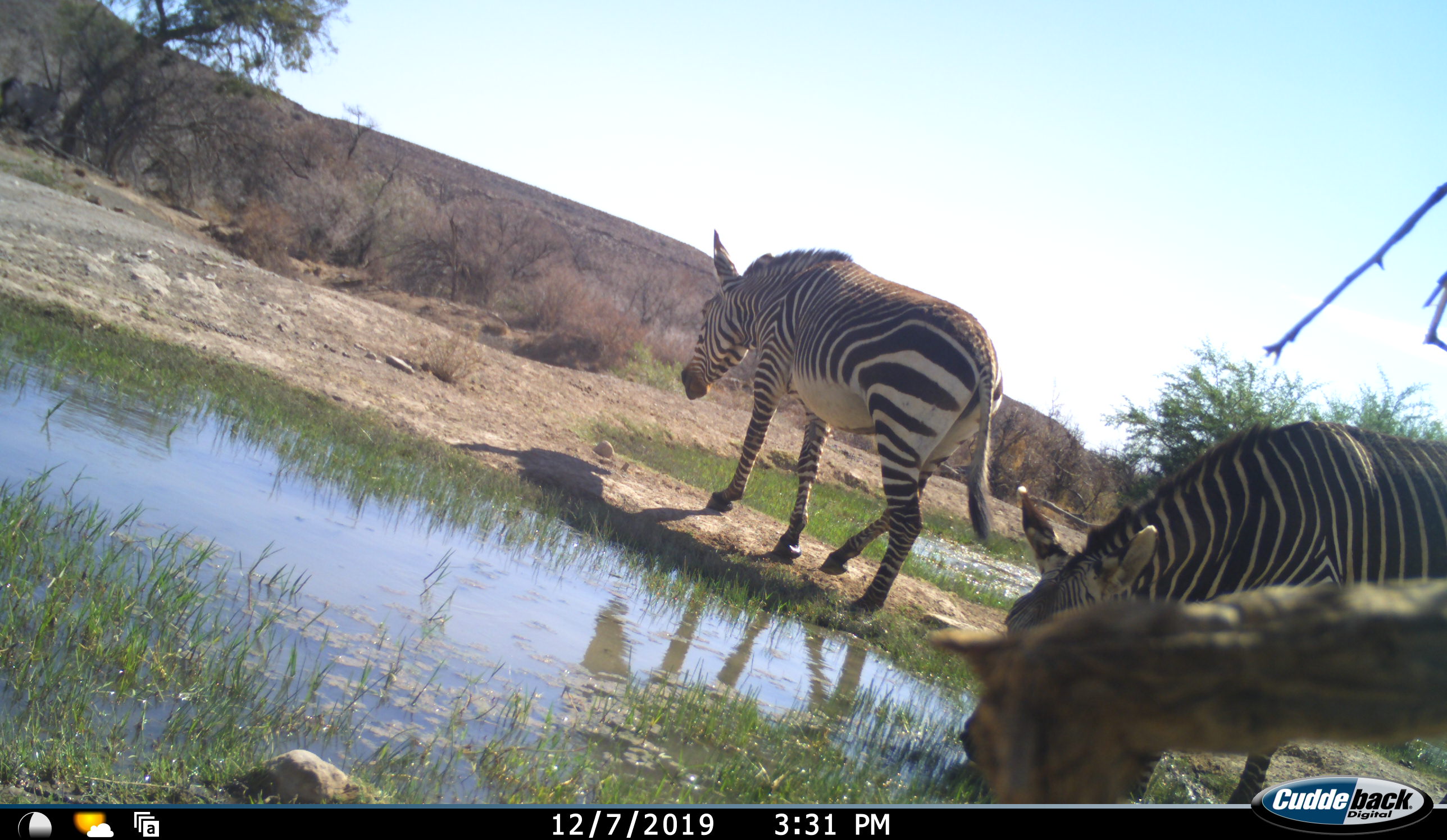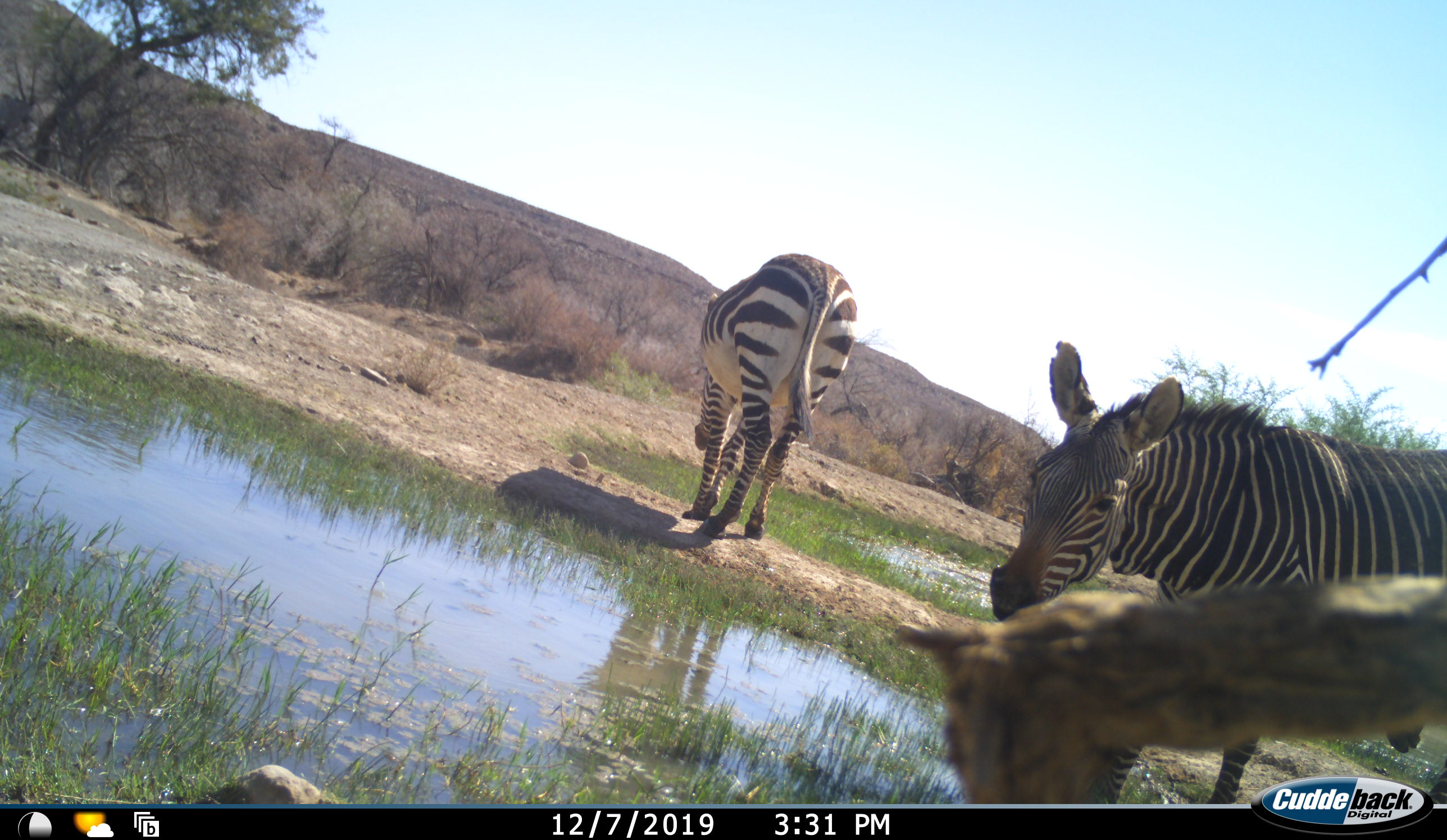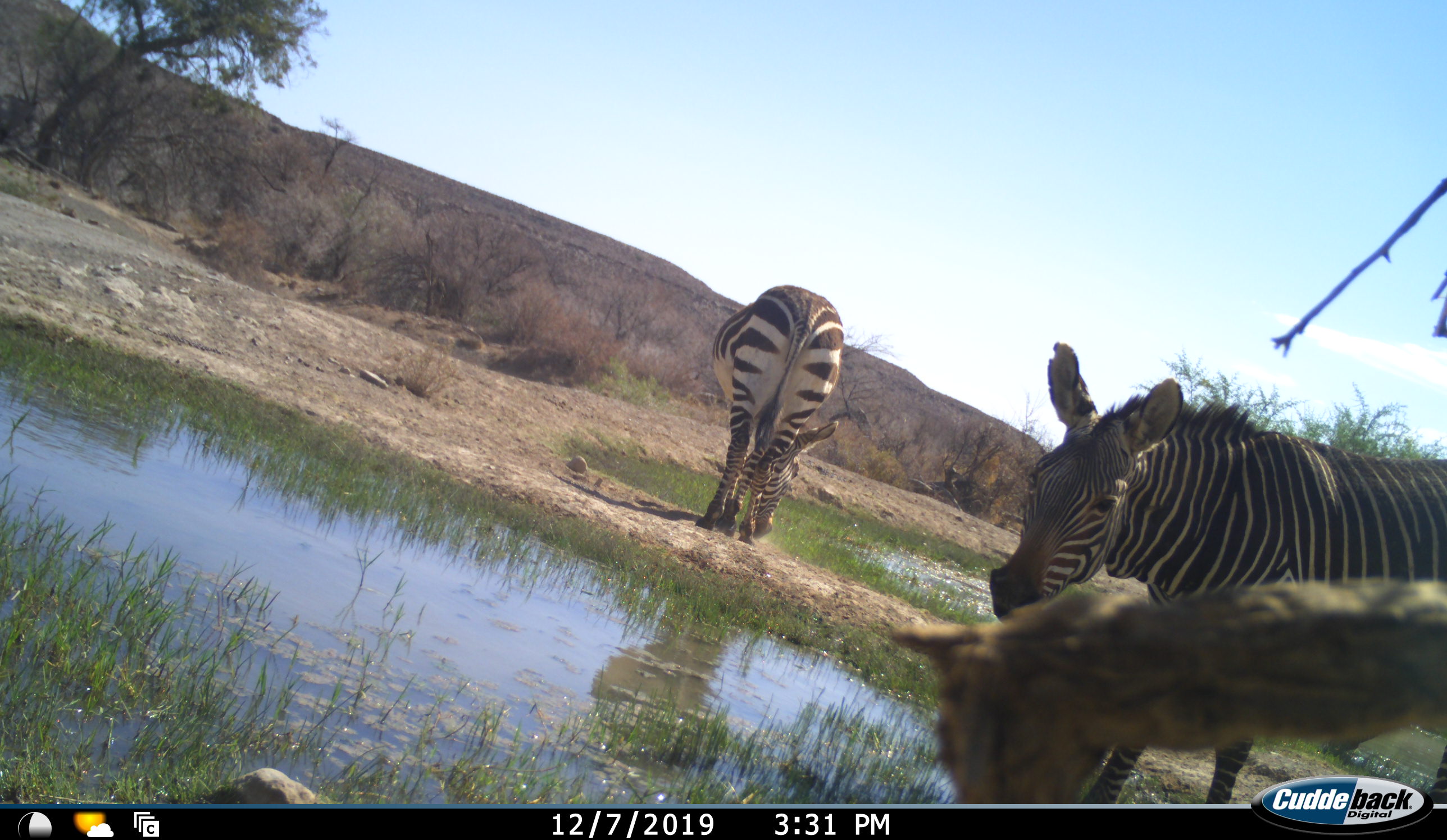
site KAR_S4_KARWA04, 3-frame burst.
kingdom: Animalia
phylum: Chordata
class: Mammalia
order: Perissodactyla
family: Equidae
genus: Equus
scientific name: Equus zebra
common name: mountain zebra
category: zebramountain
Zebramountain (mountain zebra) (Equus zebra), count 2. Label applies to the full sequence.